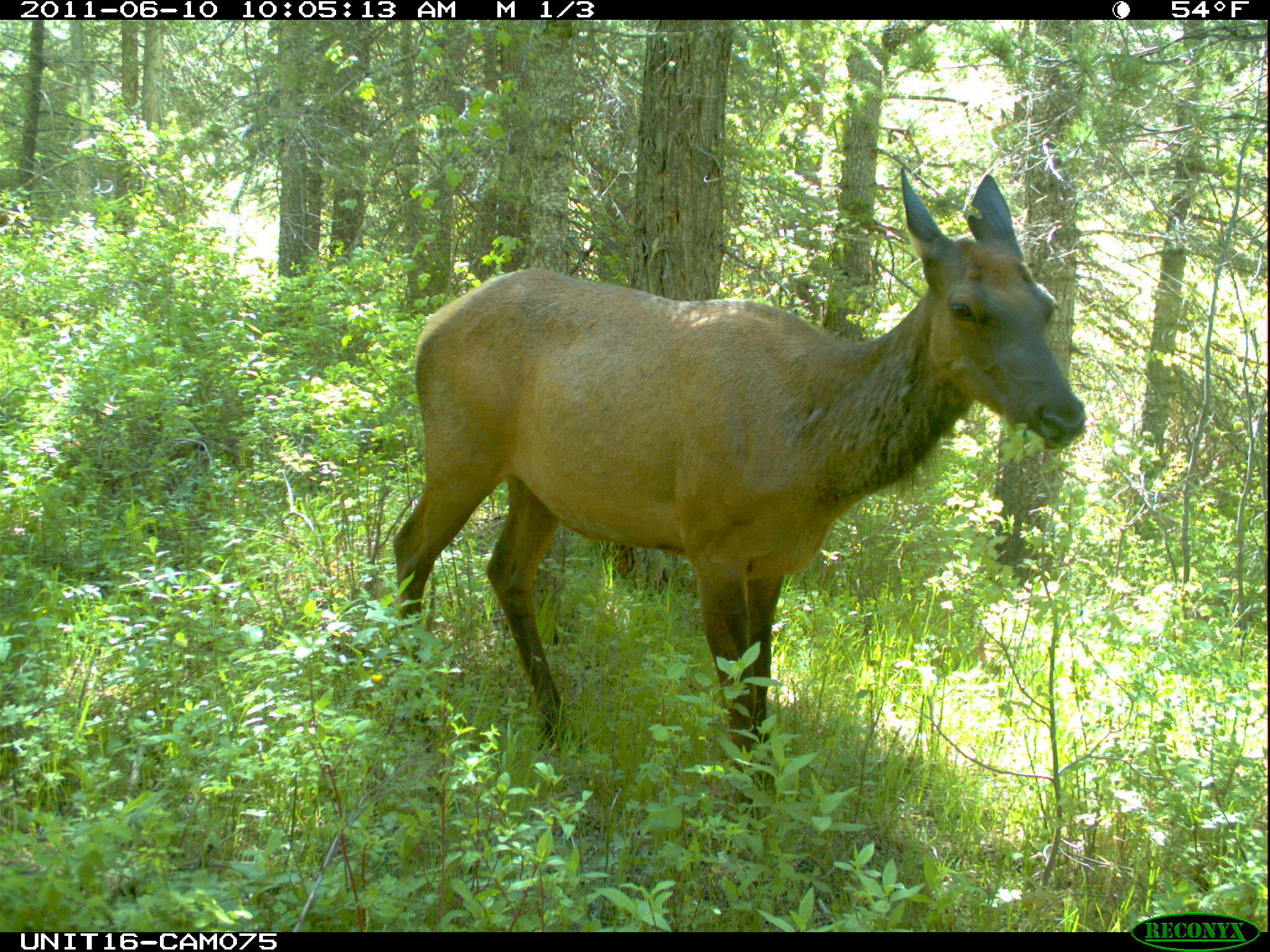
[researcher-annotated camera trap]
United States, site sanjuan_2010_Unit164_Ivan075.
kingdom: Animalia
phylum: Chordata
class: Mammalia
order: Artiodactyla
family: Cervidae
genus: Cervus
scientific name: Cervus elaphus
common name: red deer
Cervus elaphus (red deer).